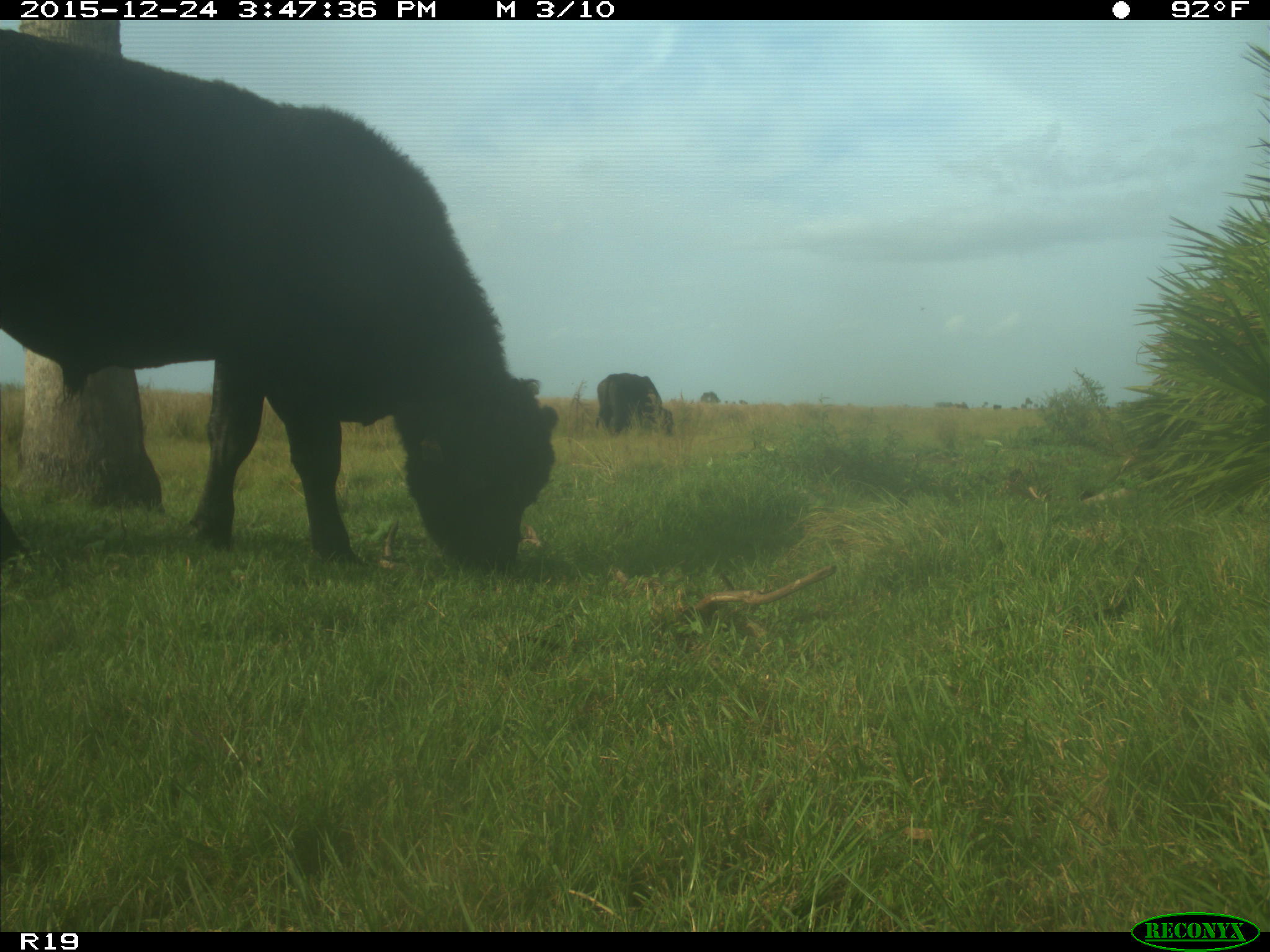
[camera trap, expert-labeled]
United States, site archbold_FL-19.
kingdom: Animalia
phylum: Chordata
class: Mammalia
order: Artiodactyla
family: Bovidae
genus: Bos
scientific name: Bos taurus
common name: domestic cow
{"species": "Bos taurus (domestic cow)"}